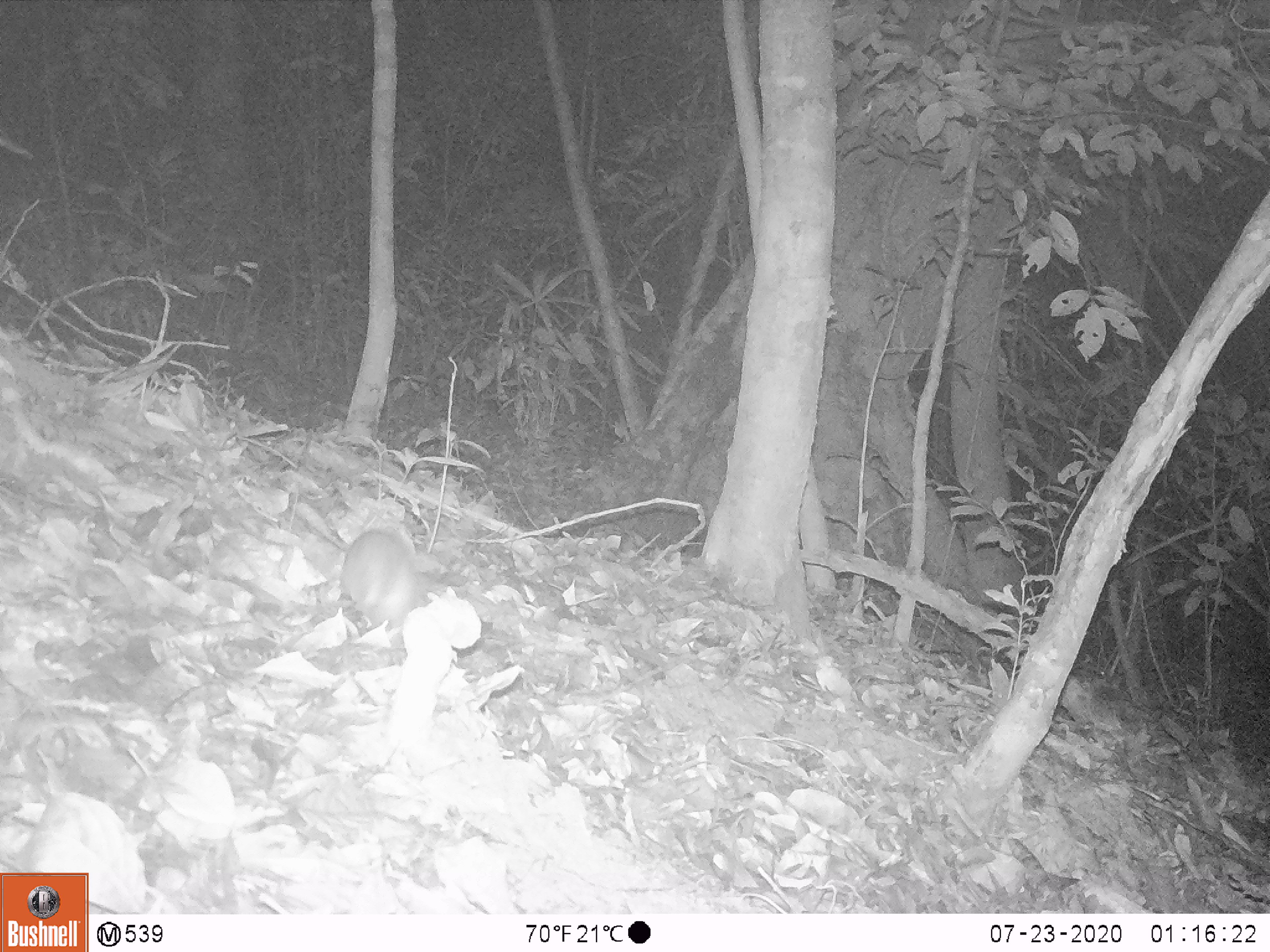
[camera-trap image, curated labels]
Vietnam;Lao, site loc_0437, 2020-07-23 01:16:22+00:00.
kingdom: Animalia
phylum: Chordata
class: Mammalia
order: Rodentia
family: Muridae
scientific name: Muridae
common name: old-world mice and rats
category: unidentified murid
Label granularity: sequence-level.